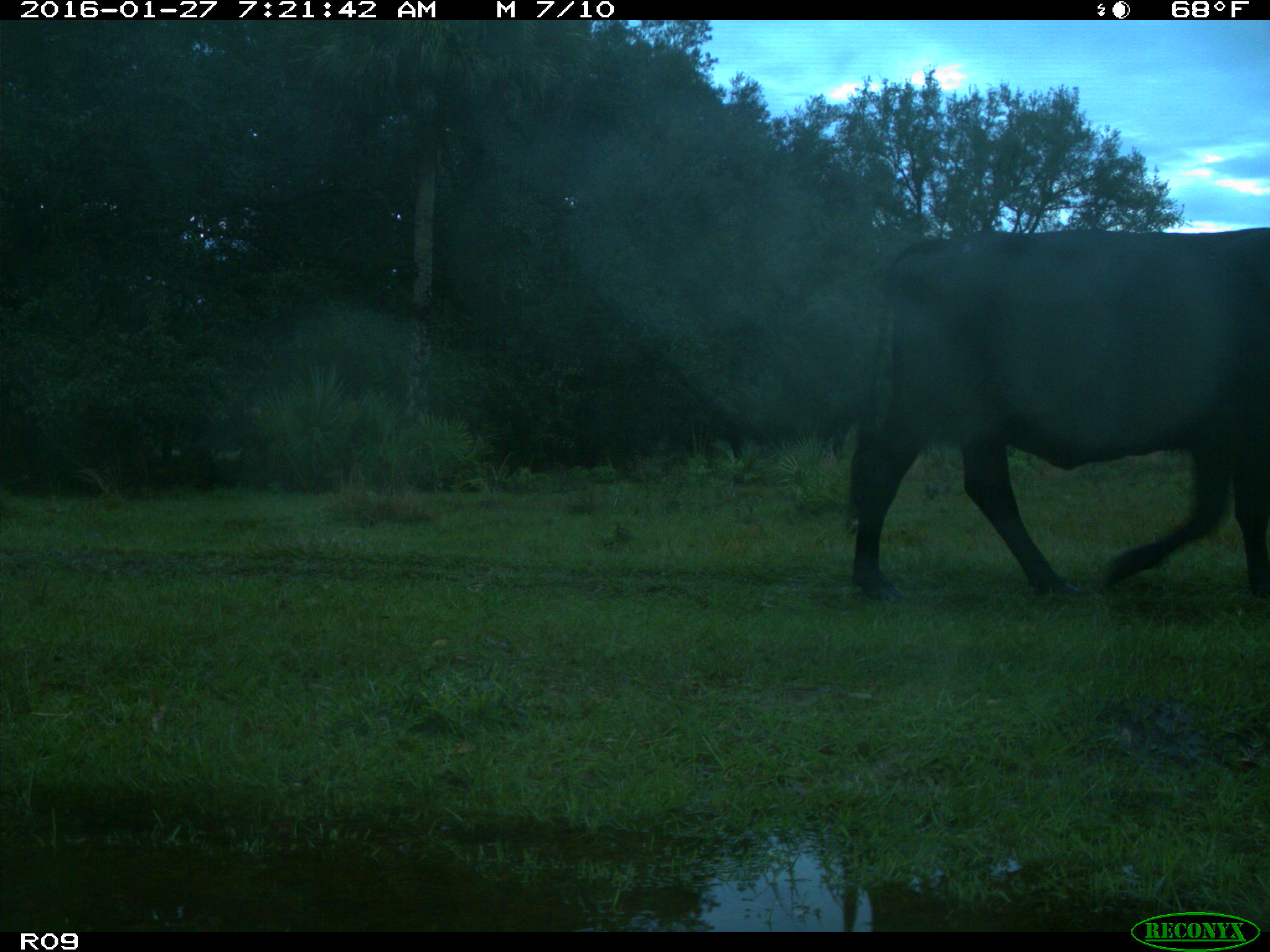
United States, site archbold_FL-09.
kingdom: Animalia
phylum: Chordata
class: Mammalia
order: Artiodactyla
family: Bovidae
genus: Bos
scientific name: Bos taurus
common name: domestic cow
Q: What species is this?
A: Bos taurus (domestic cow).